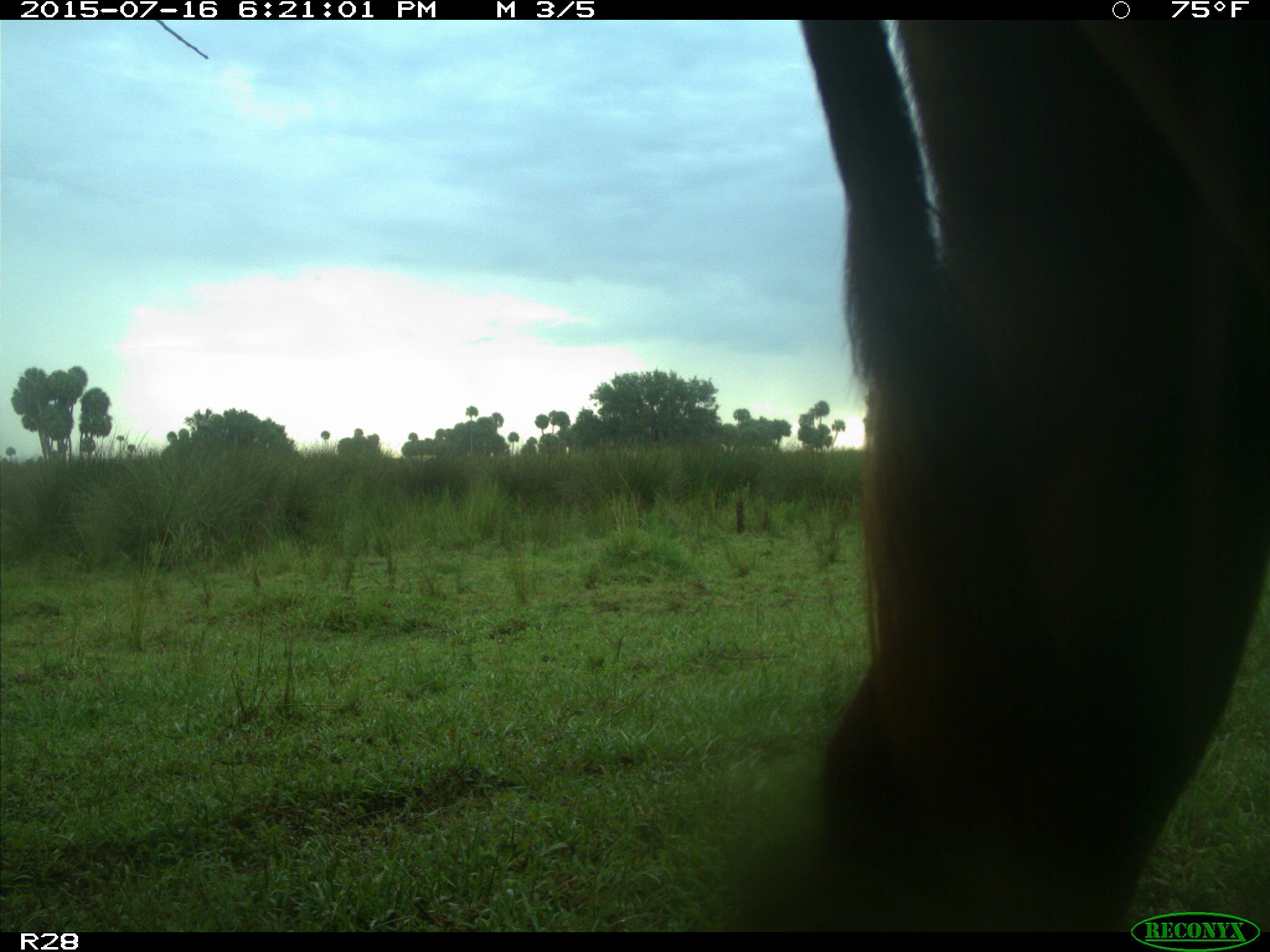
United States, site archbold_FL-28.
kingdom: Animalia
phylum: Chordata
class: Mammalia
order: Artiodactyla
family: Bovidae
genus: Bos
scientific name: Bos taurus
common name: domestic cow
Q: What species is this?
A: Bos taurus (domestic cow).